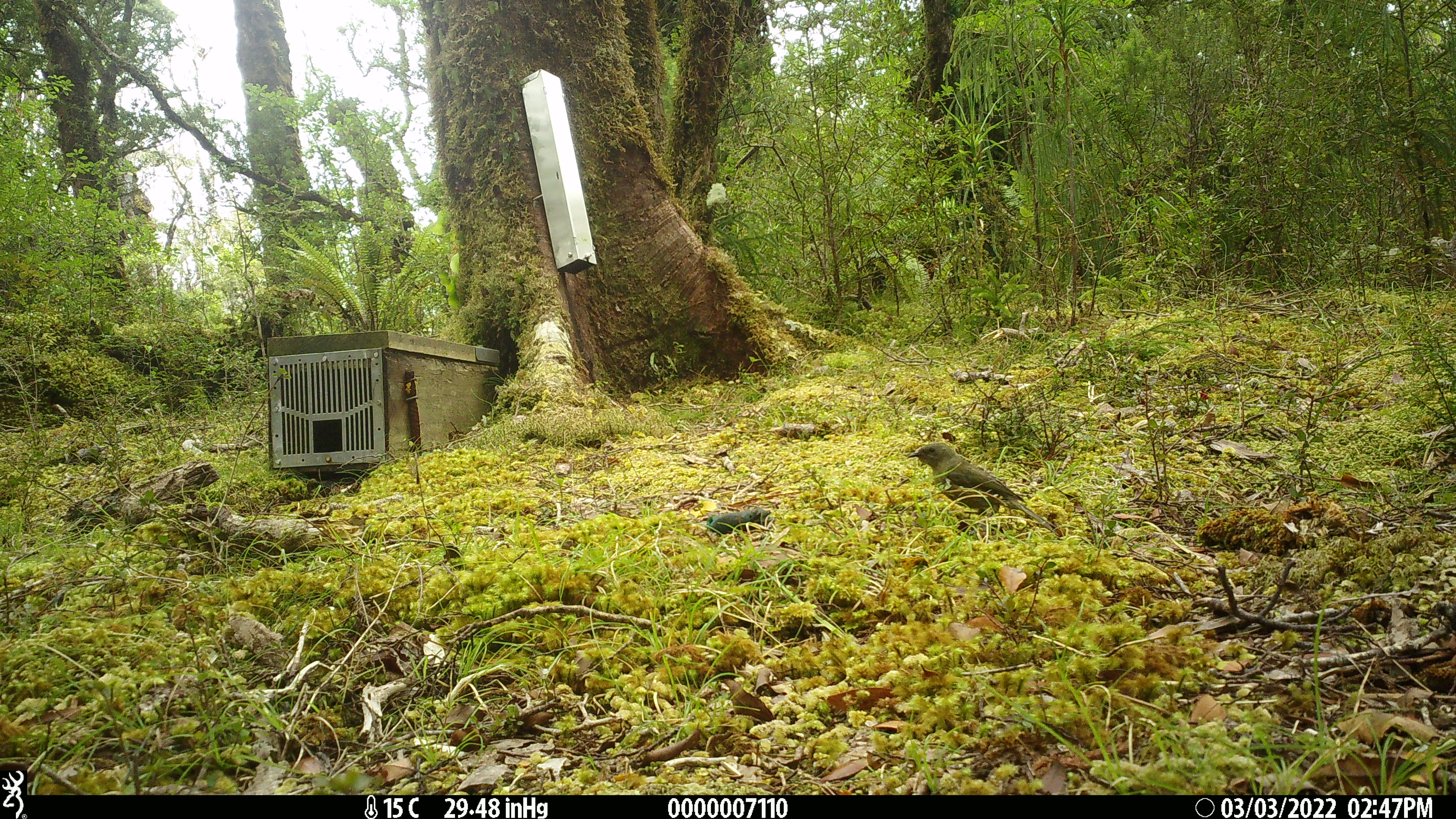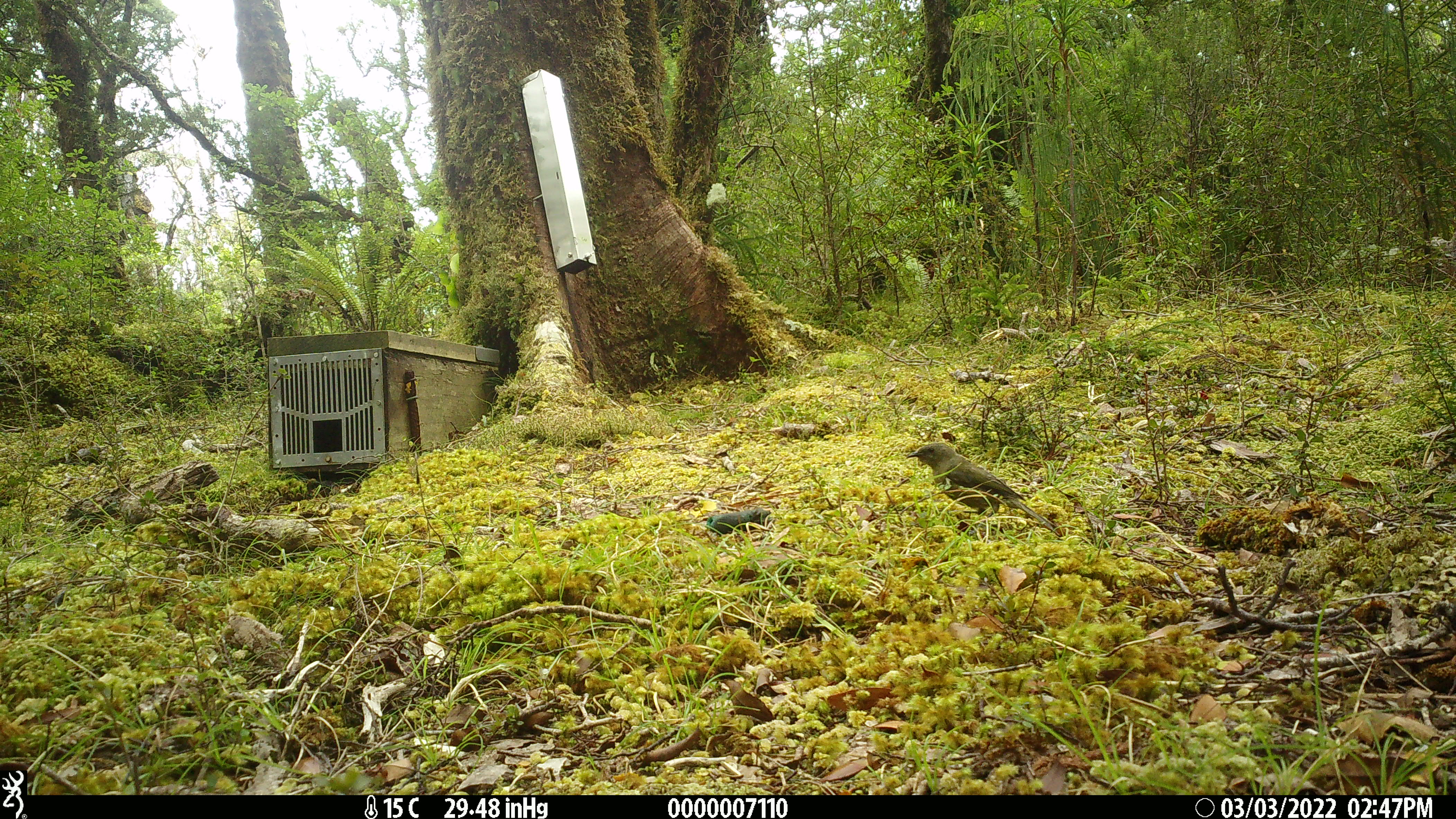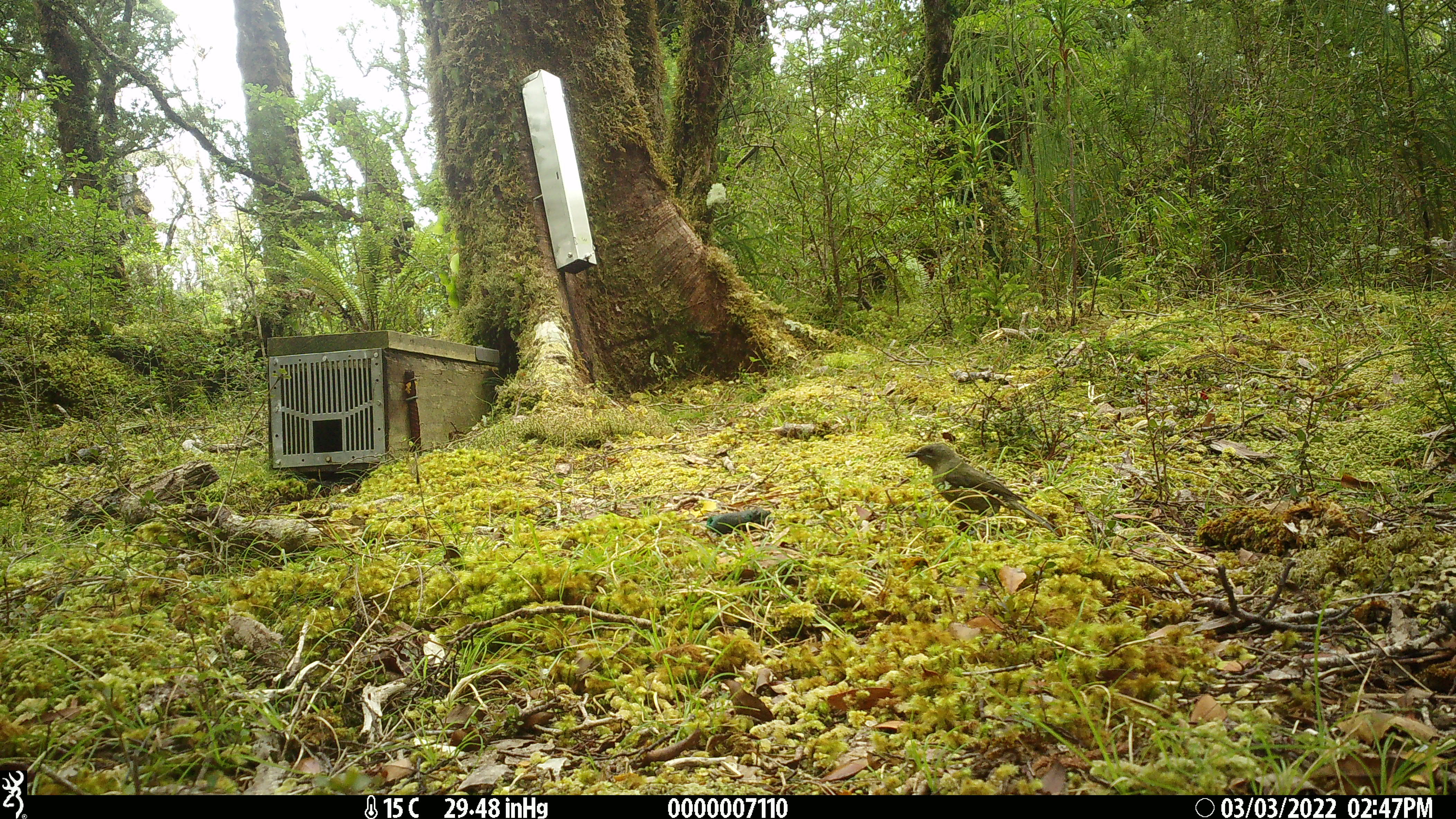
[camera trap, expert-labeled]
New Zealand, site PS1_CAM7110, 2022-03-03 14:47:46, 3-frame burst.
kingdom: Animalia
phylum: Chordata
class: Aves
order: Passeriformes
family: Meliphagidae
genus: Anthornis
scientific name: Anthornis melanura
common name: new zealand bellbird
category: bellbird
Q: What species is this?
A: Bellbird (new zealand bellbird) (Anthornis melanura).